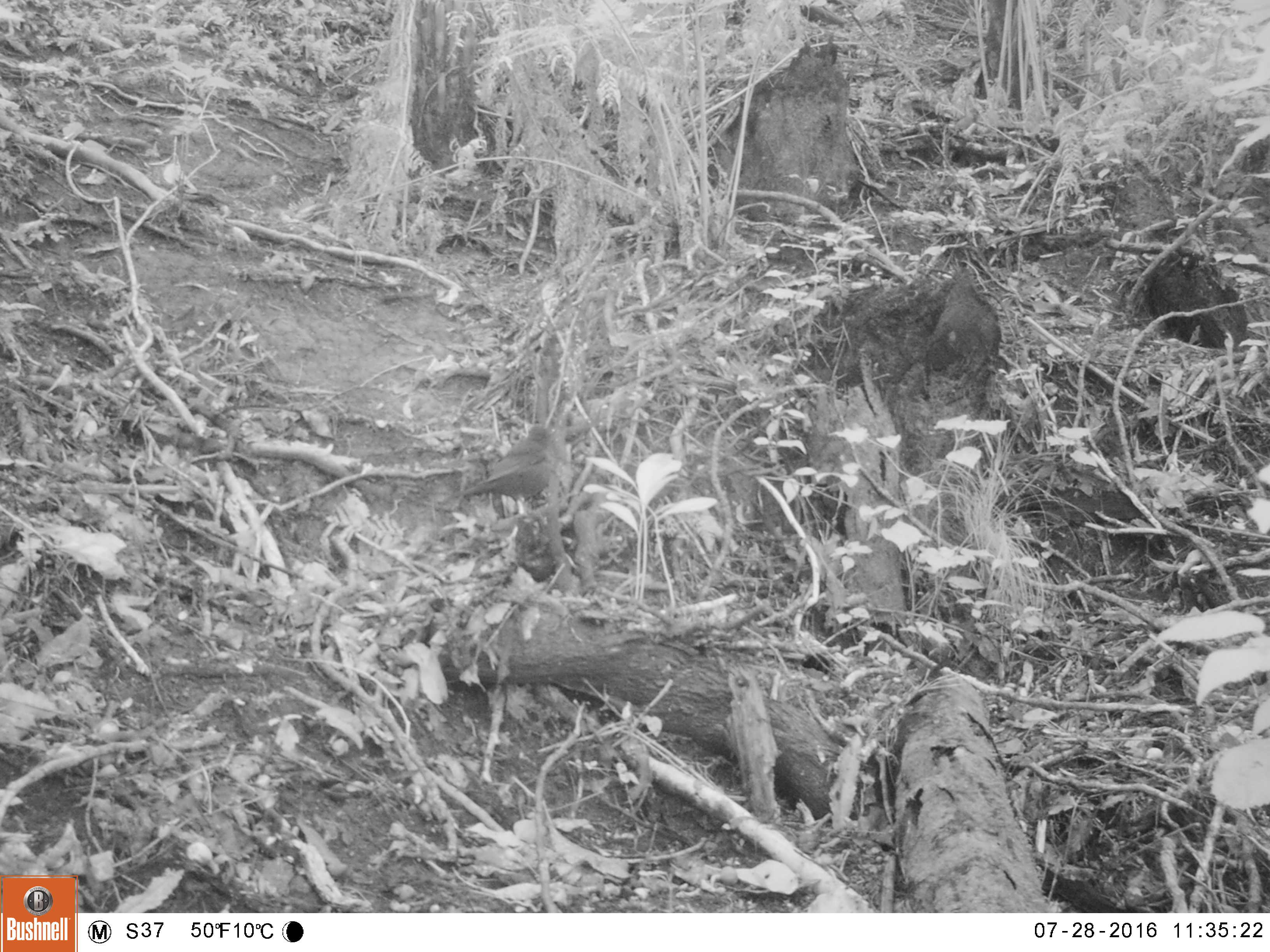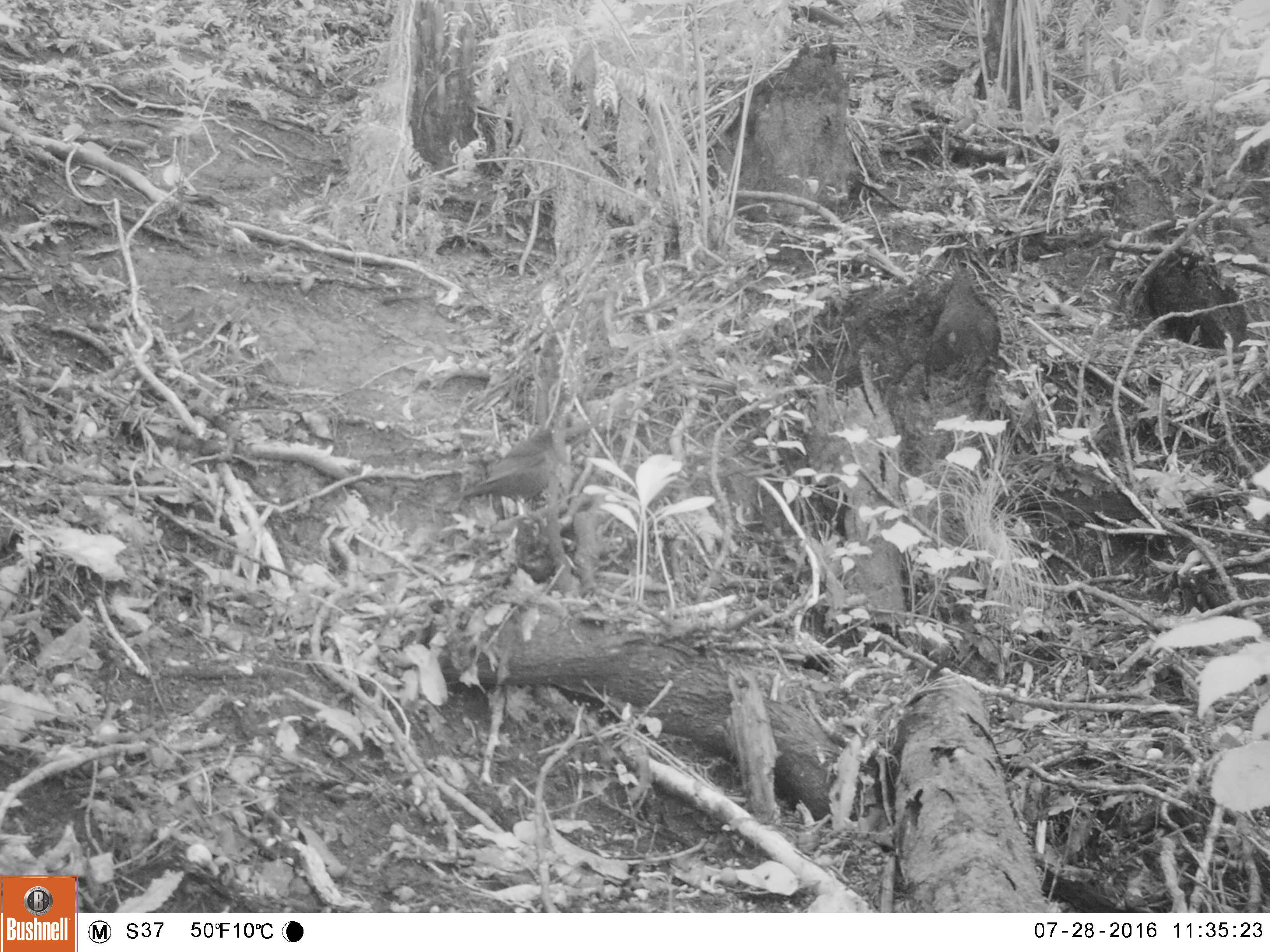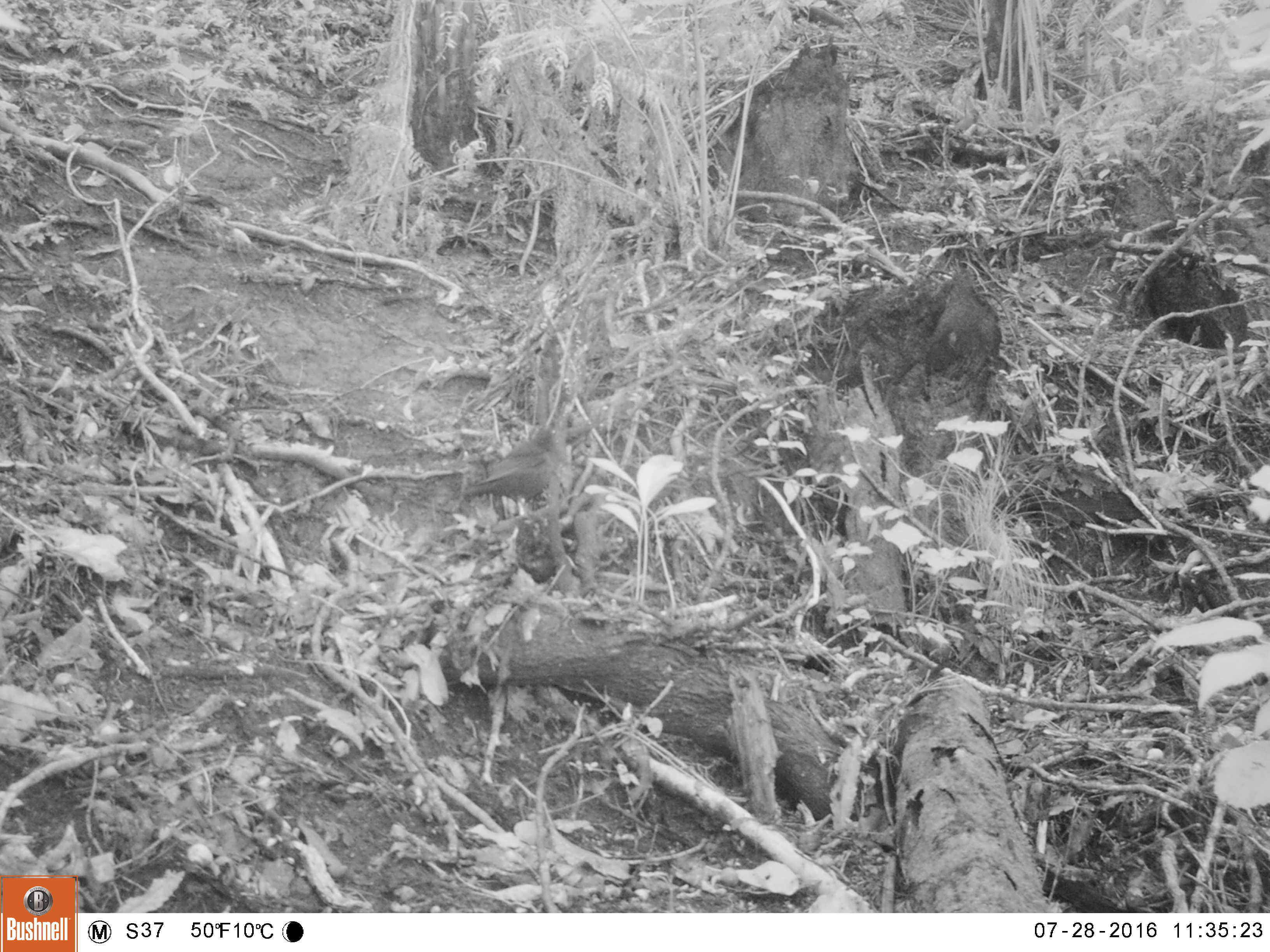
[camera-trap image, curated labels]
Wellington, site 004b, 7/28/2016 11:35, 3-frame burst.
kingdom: Animalia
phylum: Chordata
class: Aves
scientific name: Aves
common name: bird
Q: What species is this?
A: Bird (Aves).